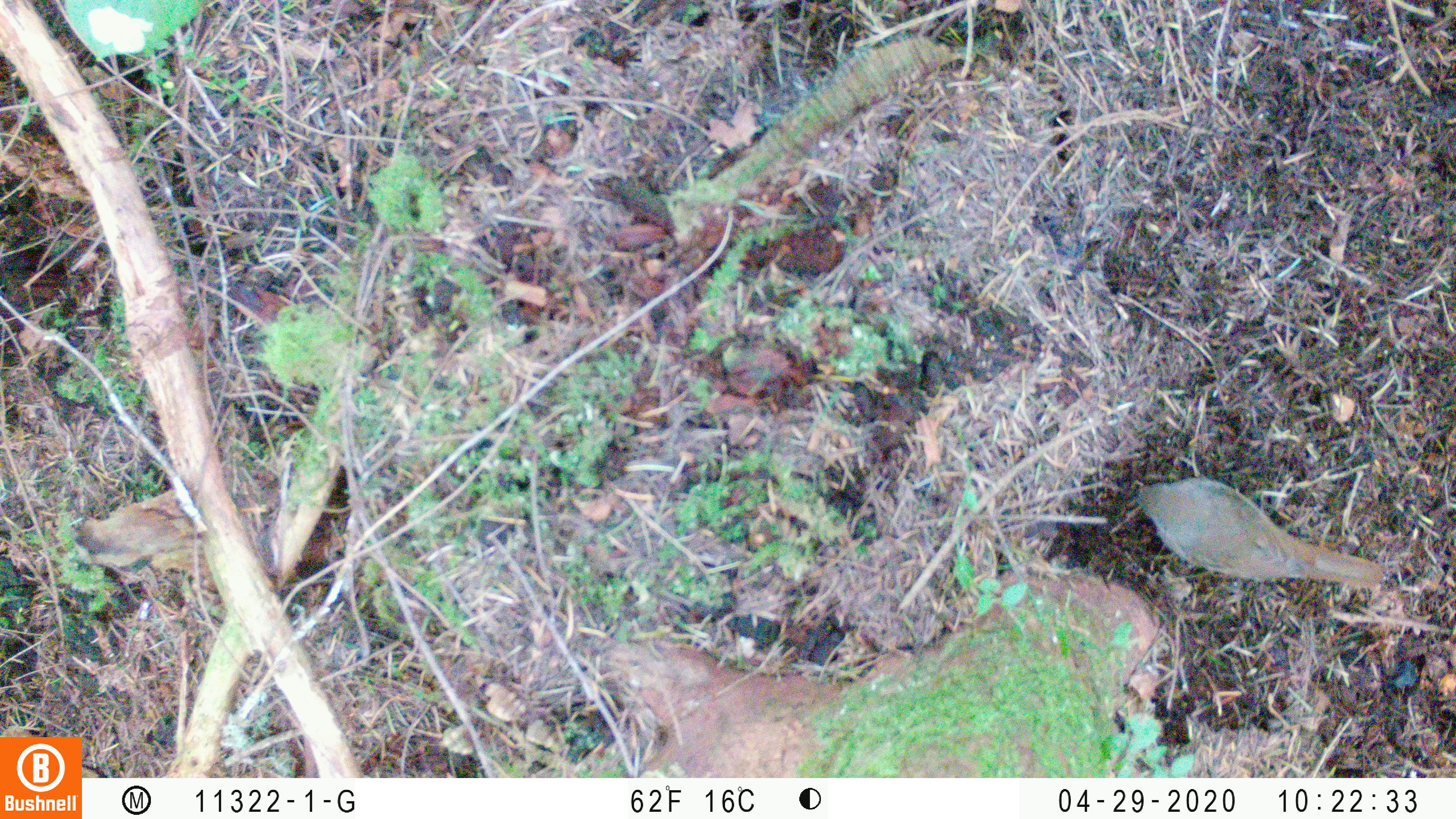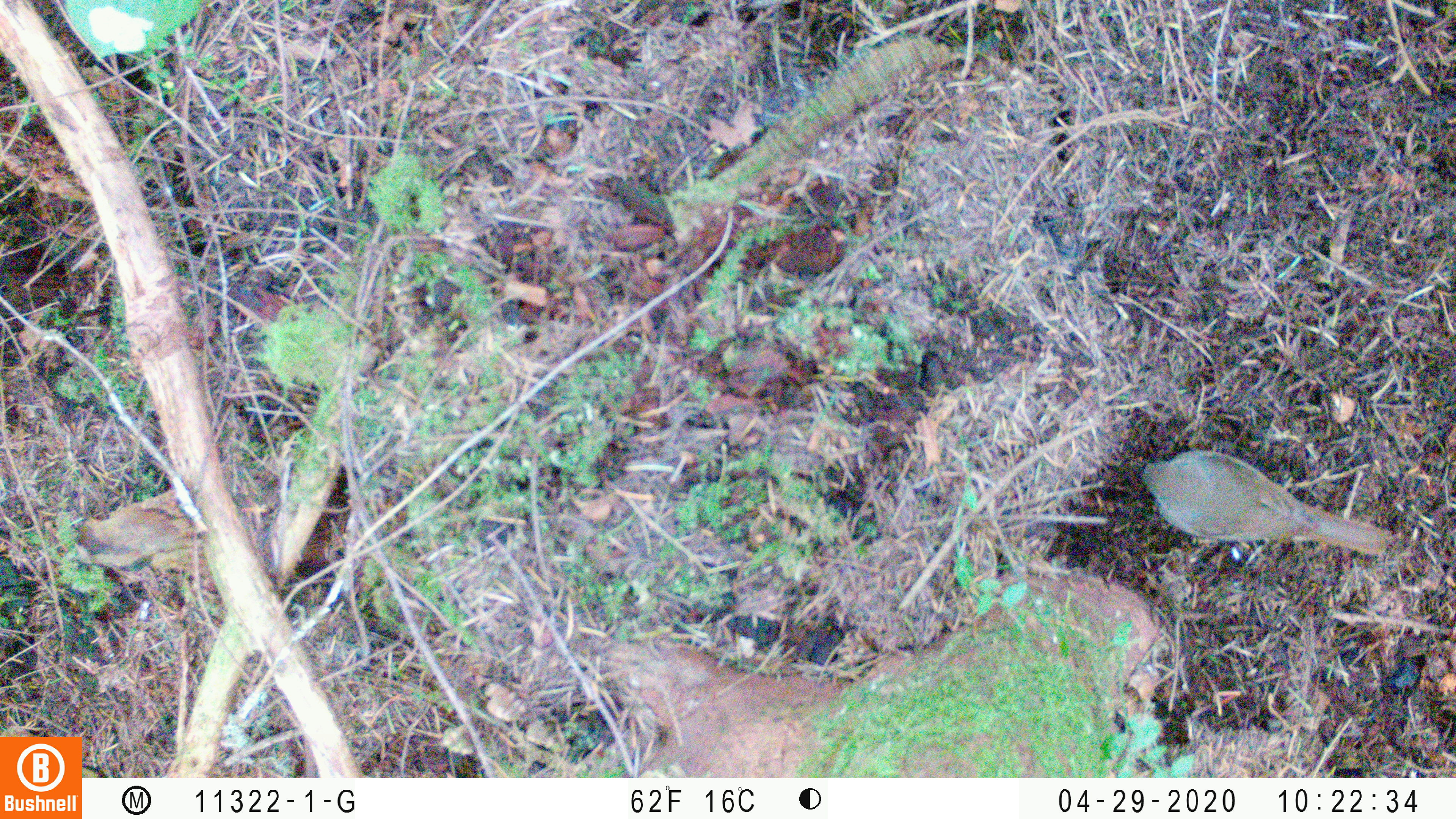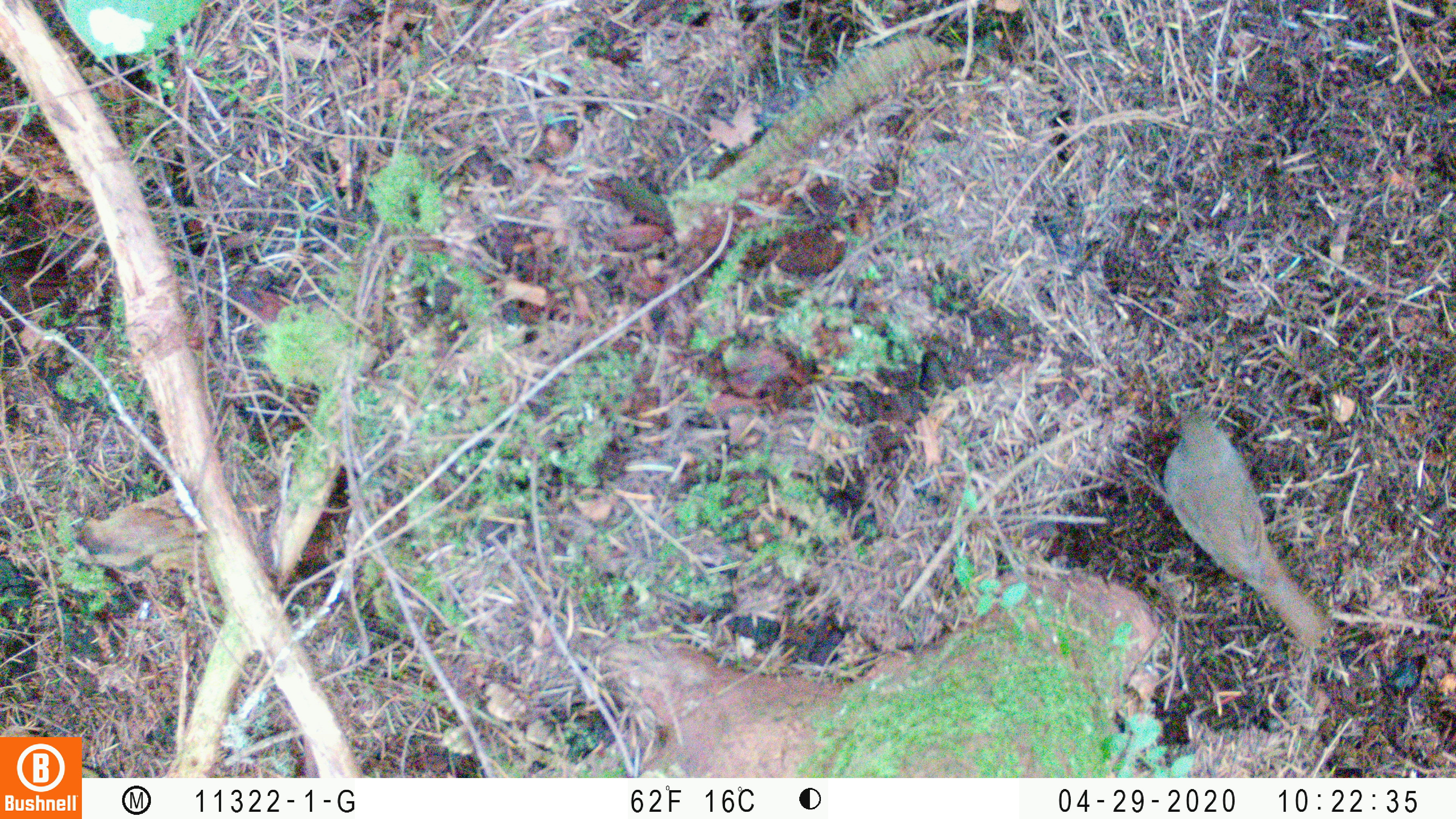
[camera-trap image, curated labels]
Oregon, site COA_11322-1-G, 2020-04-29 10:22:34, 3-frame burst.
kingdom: Animalia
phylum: Chordata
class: Aves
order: Passeriformes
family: Turdidae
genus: Catharus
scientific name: Catharus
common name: brown thrushes and nightingale-thrushes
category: catharus species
Catharus species (brown thrushes and nightingale-thrushes) (Catharus).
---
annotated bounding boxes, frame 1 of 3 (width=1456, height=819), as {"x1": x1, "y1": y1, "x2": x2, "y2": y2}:
catharus species: {"x1": 1125, "y1": 465, "x2": 1394, "y2": 598}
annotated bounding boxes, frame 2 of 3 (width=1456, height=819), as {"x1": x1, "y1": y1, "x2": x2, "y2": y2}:
catharus species: {"x1": 1132, "y1": 449, "x2": 1412, "y2": 566}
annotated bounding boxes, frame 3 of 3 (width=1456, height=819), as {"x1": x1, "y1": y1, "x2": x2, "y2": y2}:
catharus species: {"x1": 1144, "y1": 399, "x2": 1331, "y2": 647}